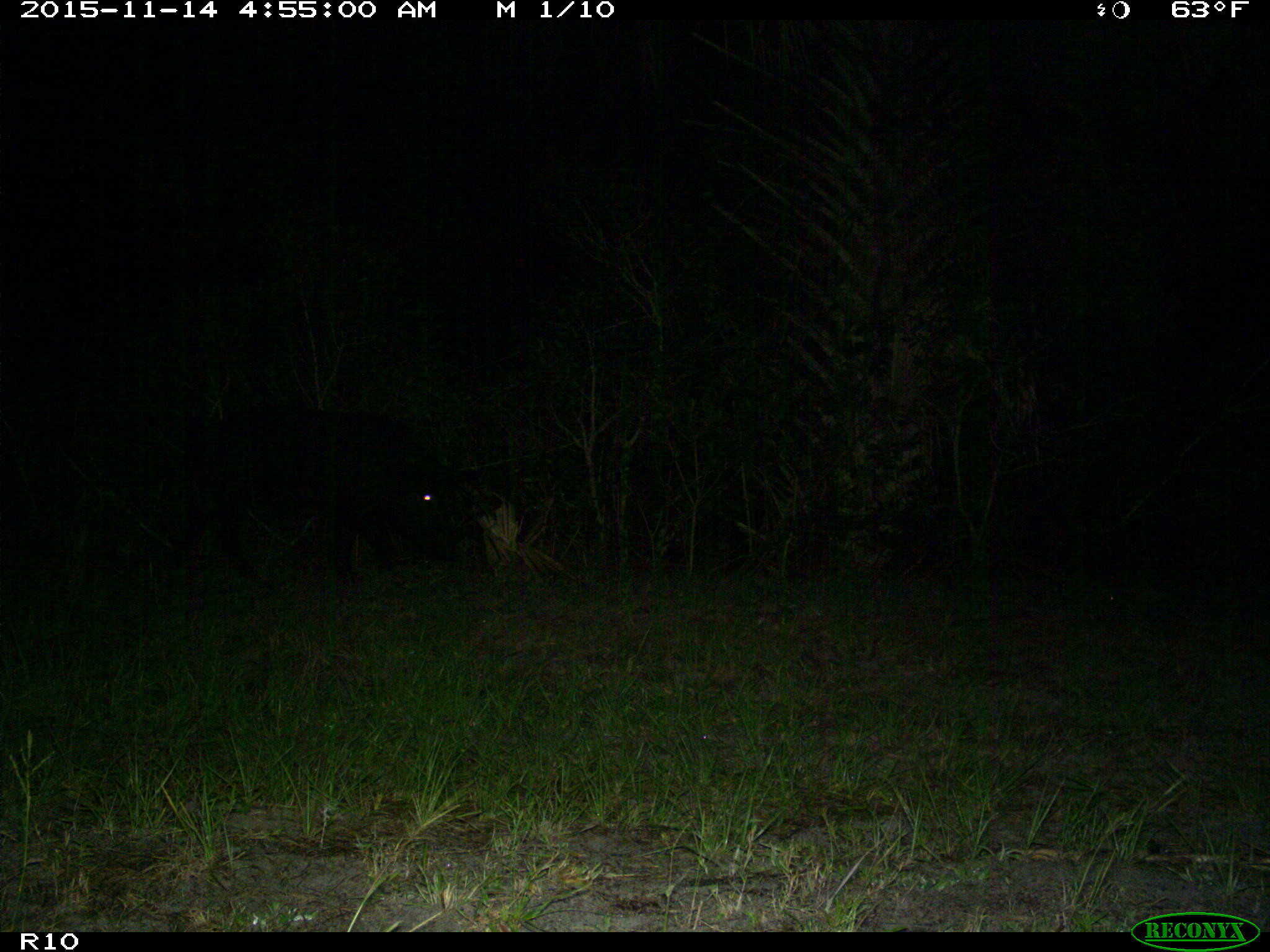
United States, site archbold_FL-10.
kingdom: Animalia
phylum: Chordata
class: Mammalia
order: Artiodactyla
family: Suidae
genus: Sus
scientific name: Sus scrofa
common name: wild boar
Sus scrofa (wild boar).